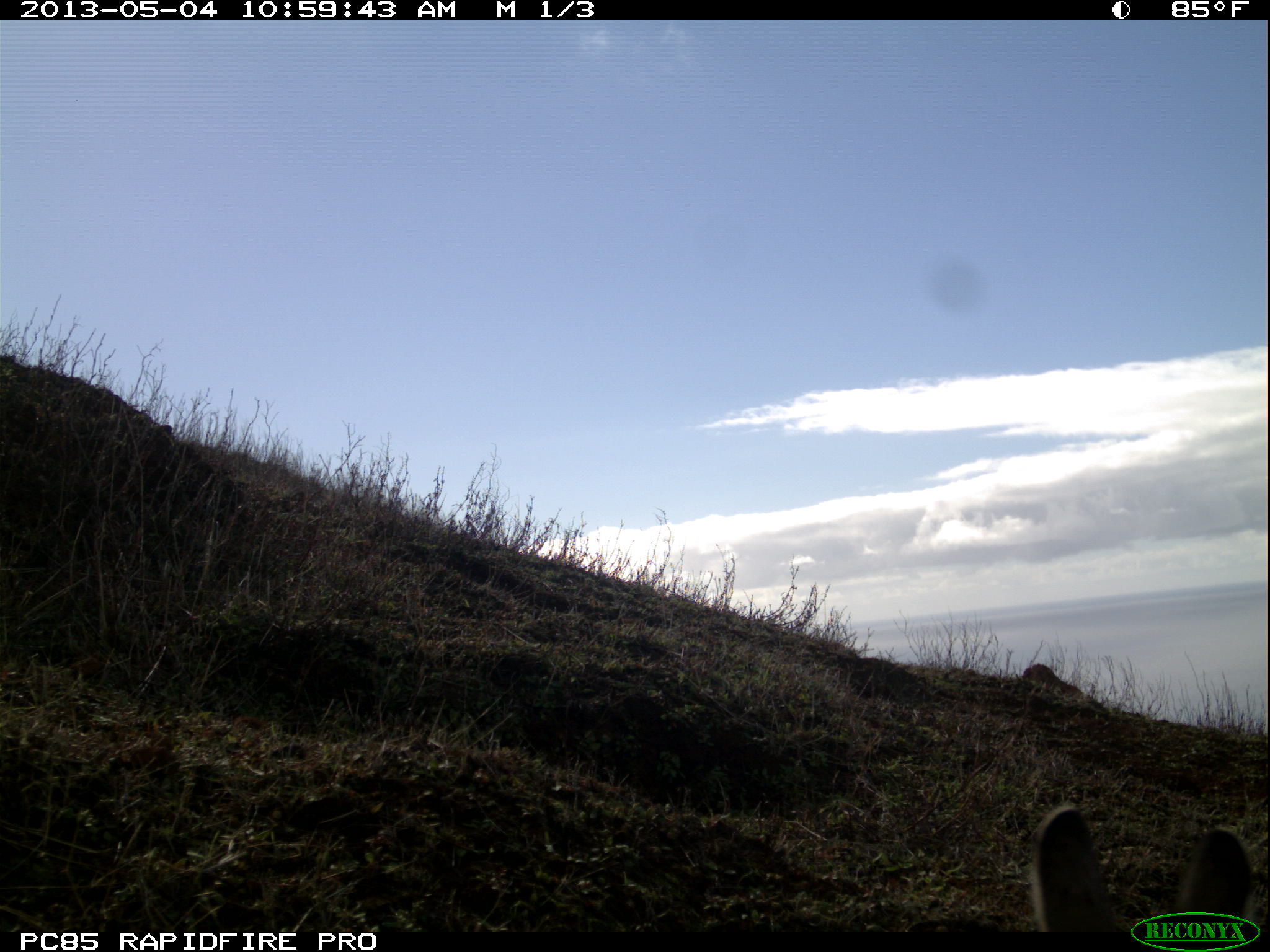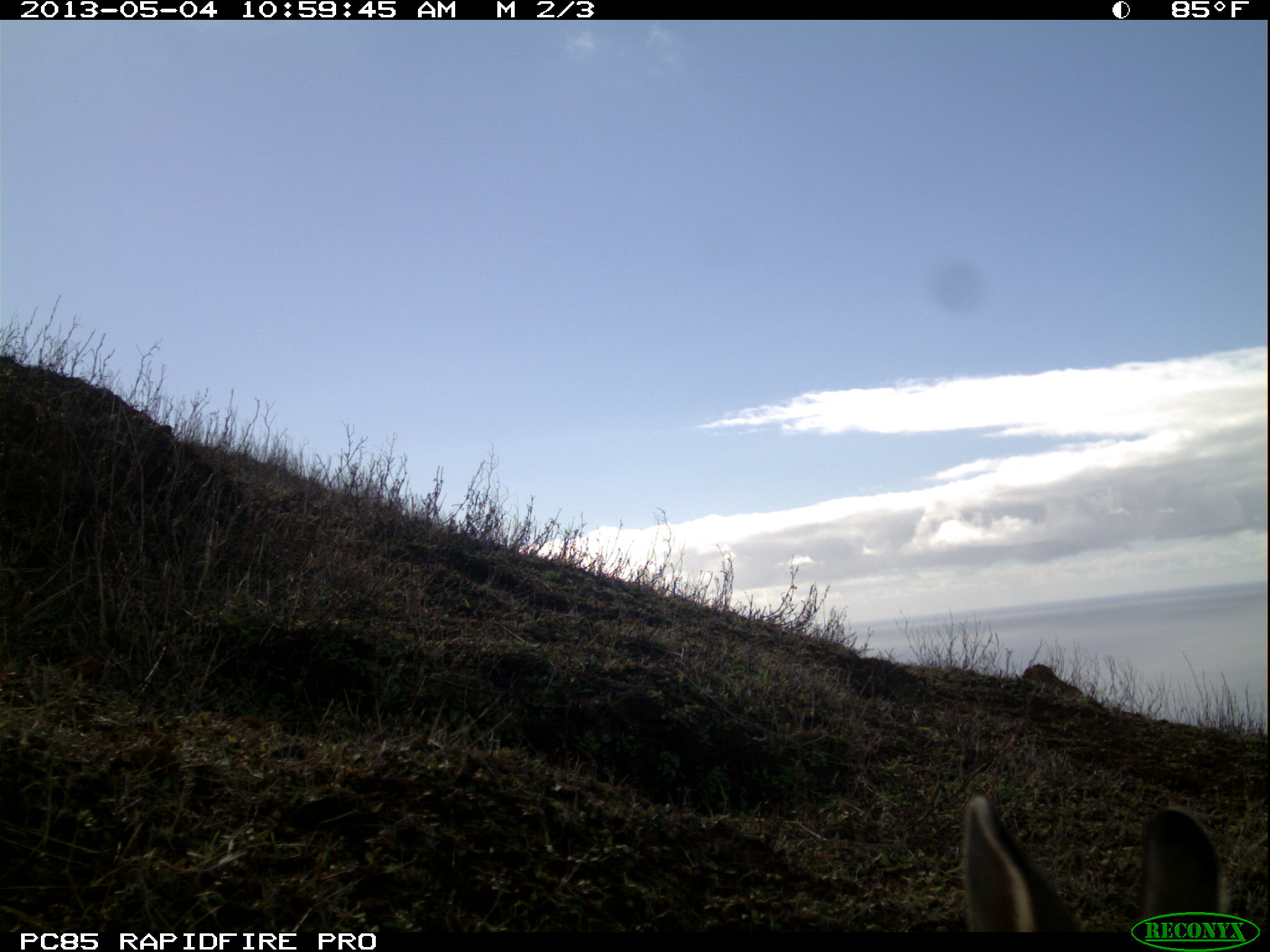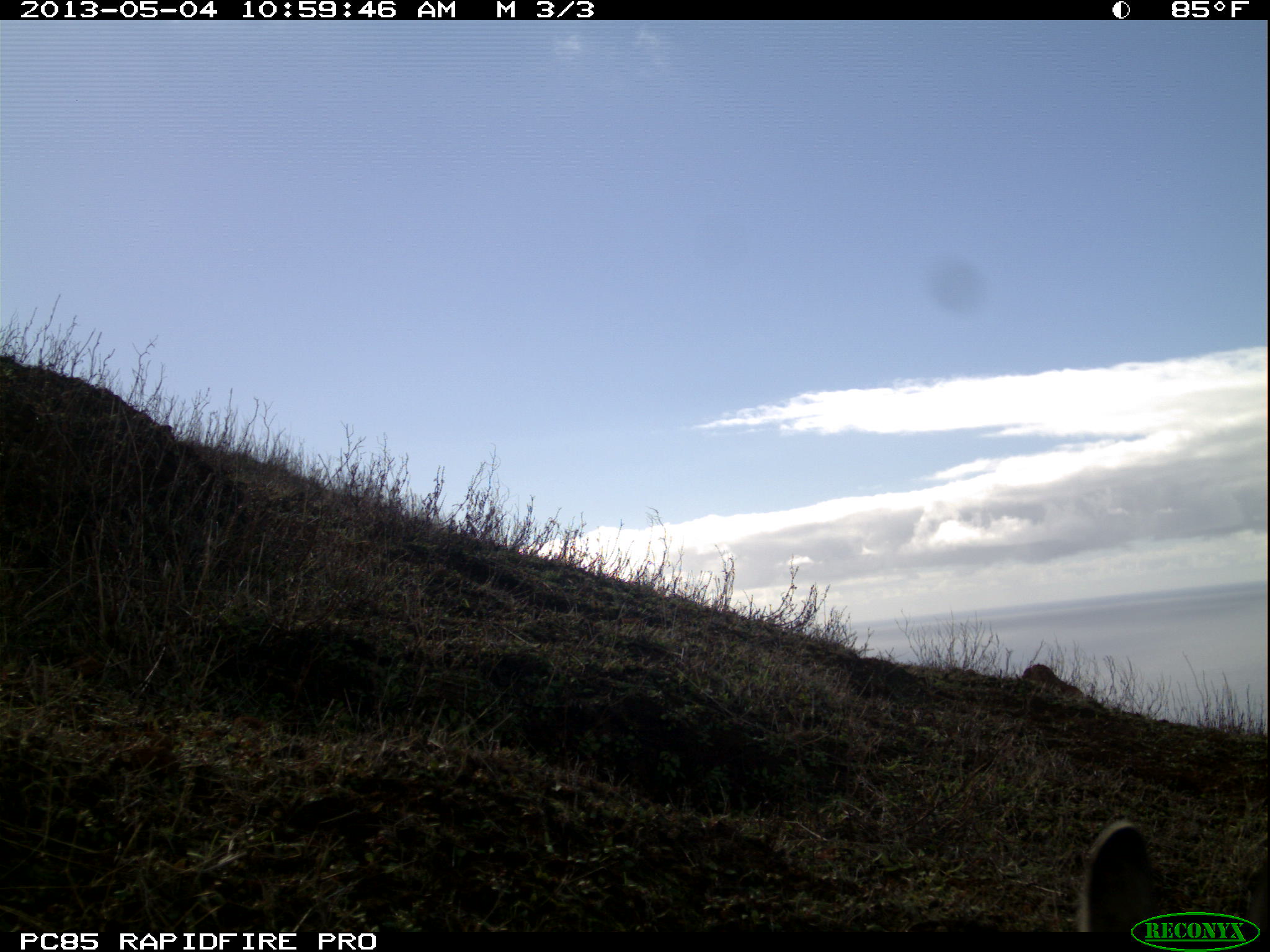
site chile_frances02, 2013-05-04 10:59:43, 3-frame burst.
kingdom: Animalia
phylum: Chordata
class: Mammalia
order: Lagomorpha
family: Leporidae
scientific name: Leporidae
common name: rabbits and hares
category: rabbit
Rabbit (rabbits and hares) (Leporidae).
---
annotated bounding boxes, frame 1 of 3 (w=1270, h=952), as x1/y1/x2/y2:
rabbit: 1029/803/1263/909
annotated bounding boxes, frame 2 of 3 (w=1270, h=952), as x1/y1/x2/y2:
rabbit: 962/789/1236/906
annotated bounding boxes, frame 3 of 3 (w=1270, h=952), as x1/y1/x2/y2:
unknown: 1073/817/1168/911